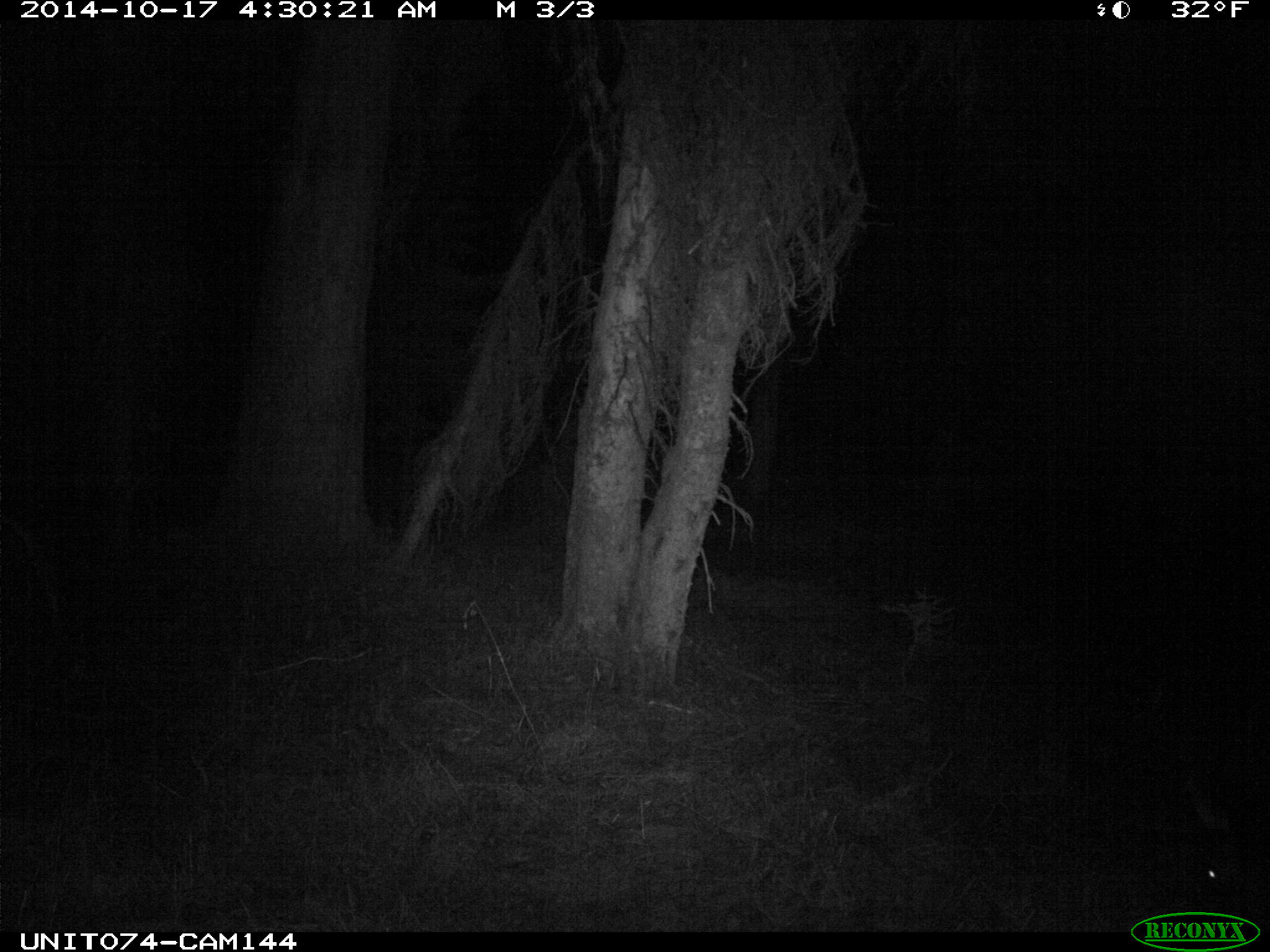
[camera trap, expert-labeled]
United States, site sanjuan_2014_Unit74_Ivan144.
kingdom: Animalia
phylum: Chordata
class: Mammalia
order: Artiodactyla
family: Cervidae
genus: Cervus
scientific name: Cervus elaphus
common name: red deer